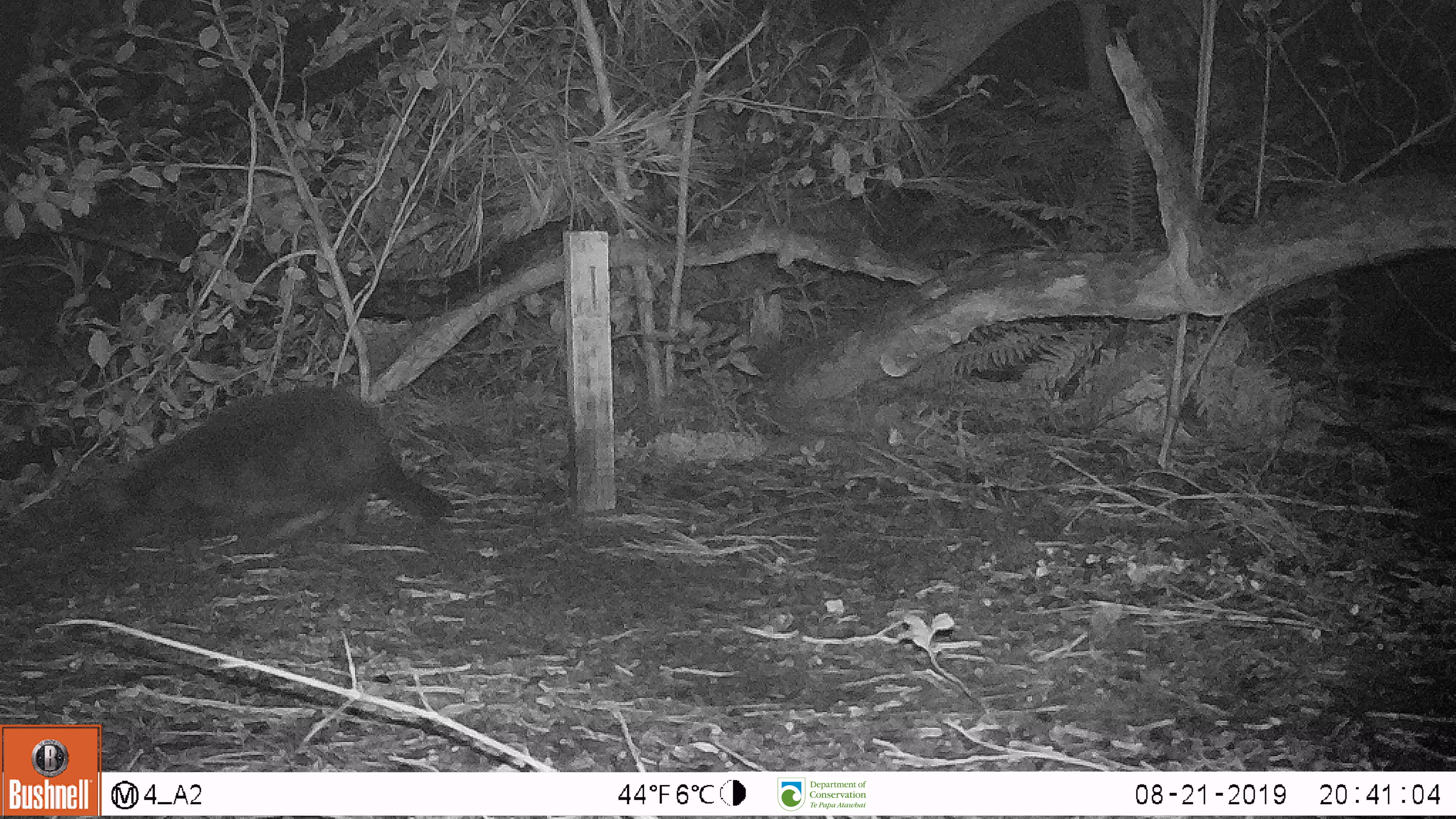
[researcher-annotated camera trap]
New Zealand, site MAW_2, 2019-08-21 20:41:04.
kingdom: Animalia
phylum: Chordata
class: Mammalia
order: Carnivora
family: Felidae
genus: Felis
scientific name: Felis catus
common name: domestic cat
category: cat